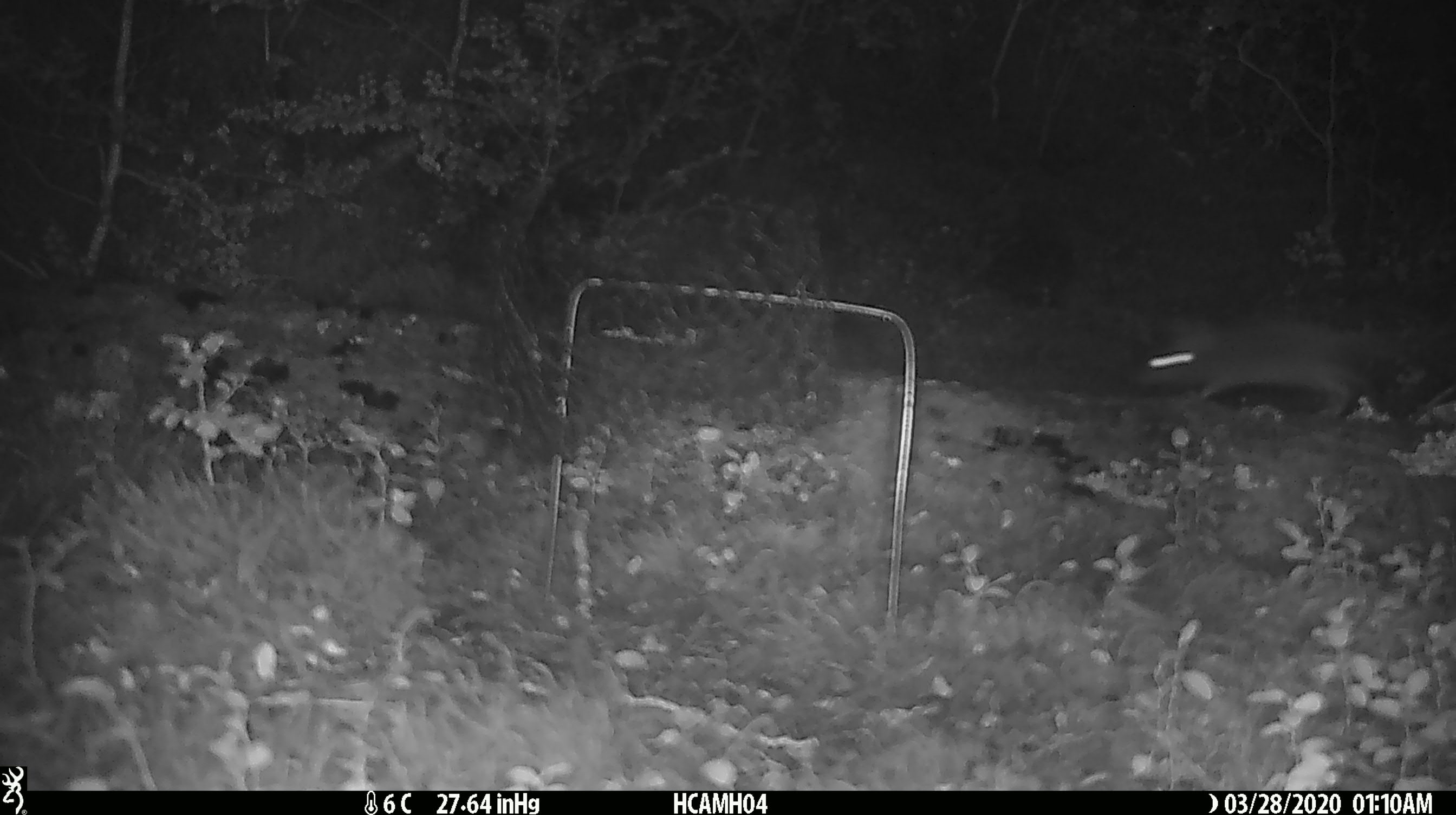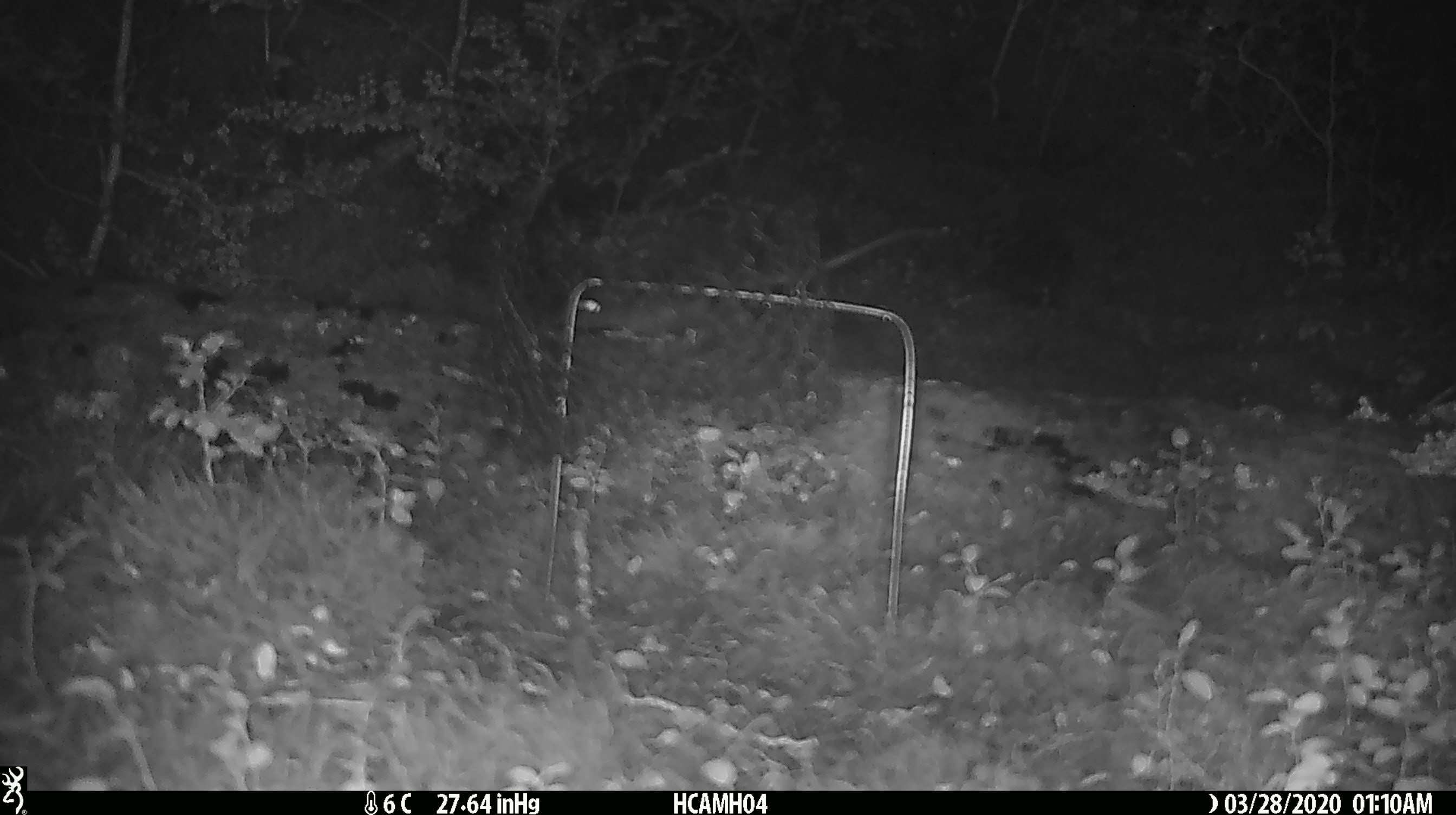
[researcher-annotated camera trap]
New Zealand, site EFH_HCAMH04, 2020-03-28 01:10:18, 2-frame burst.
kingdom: Animalia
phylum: Chordata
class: Mammalia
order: Rodentia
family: Muridae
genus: Rattus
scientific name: Rattus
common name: rat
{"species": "rat (Rattus)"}